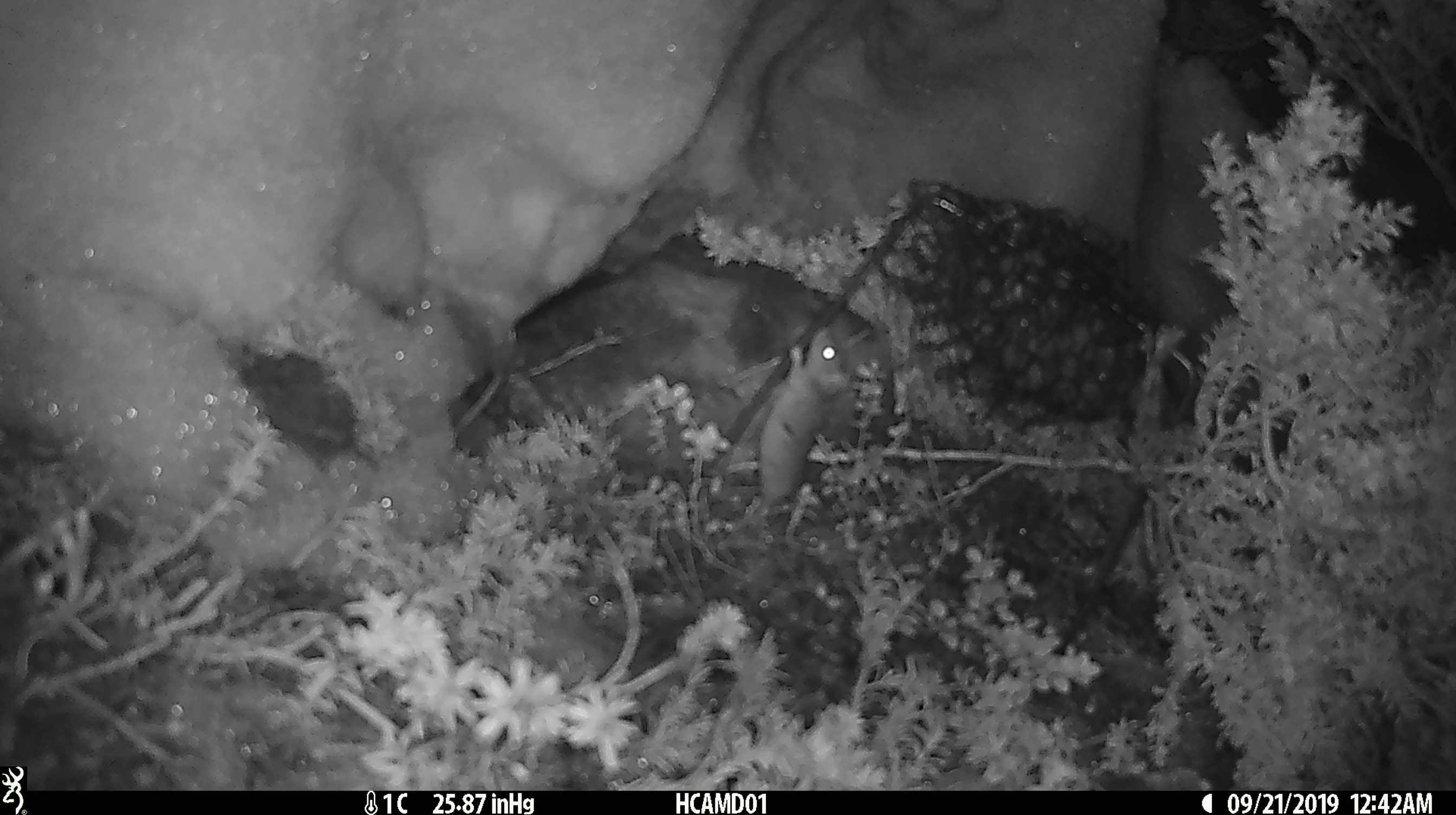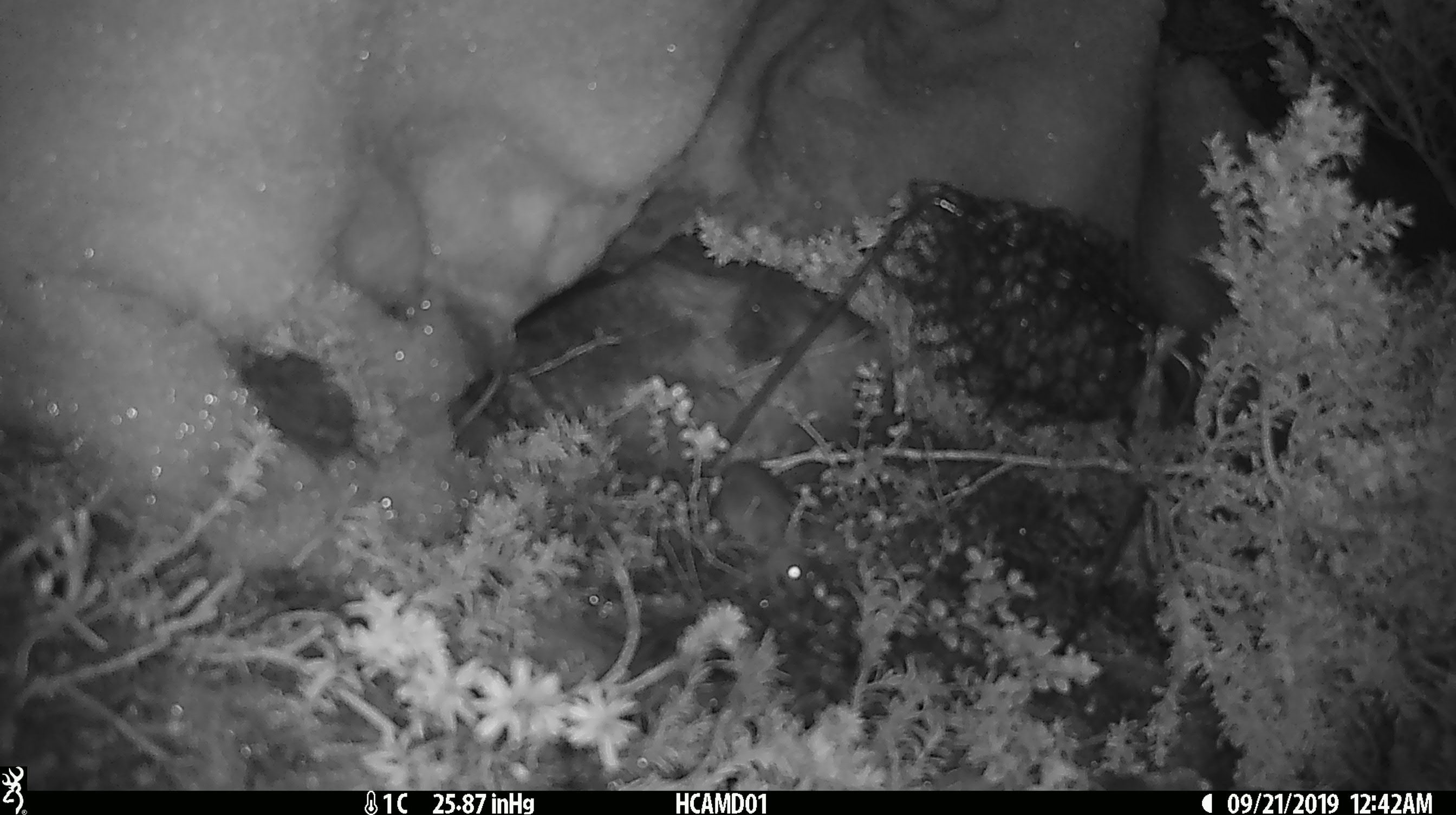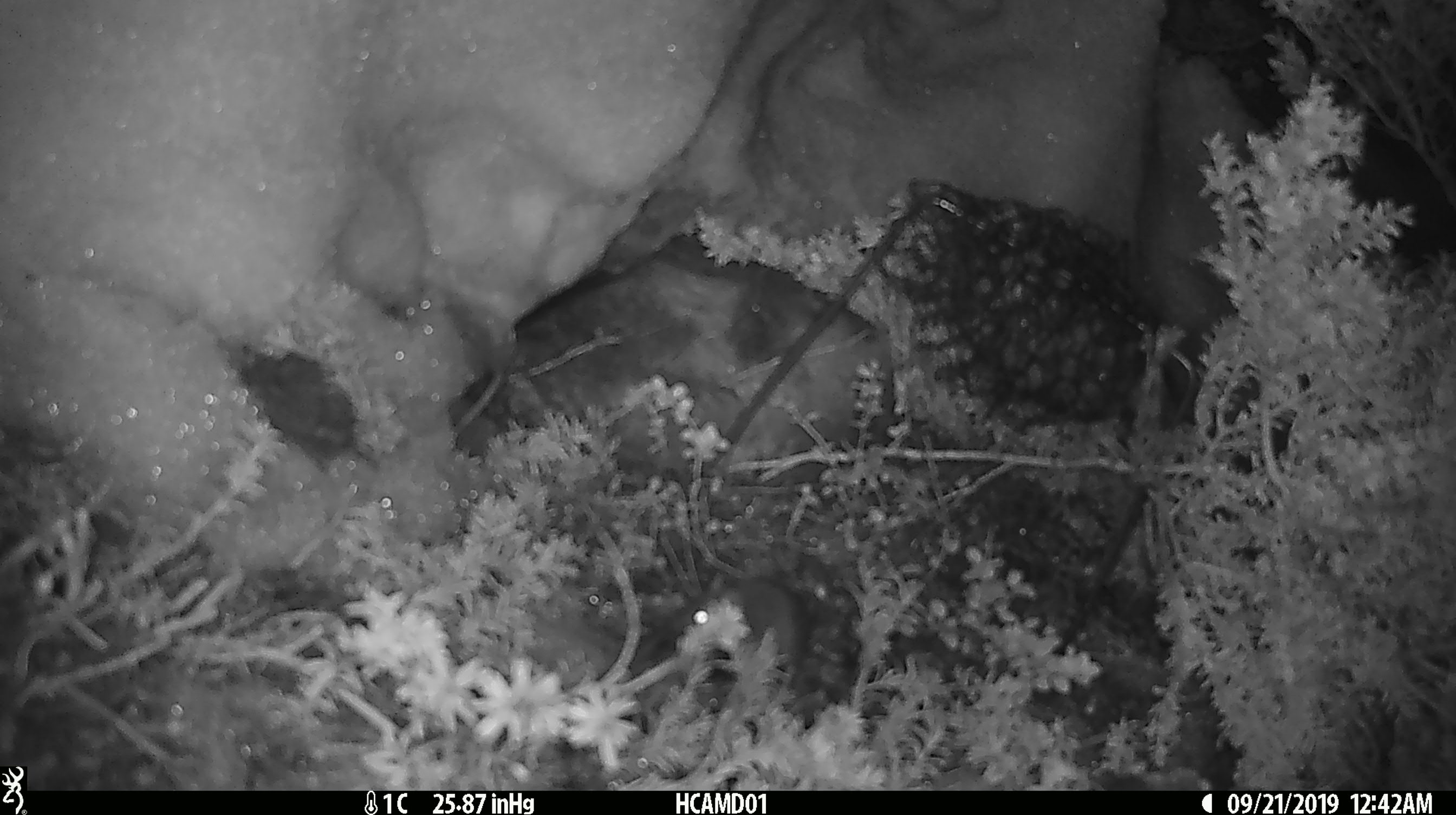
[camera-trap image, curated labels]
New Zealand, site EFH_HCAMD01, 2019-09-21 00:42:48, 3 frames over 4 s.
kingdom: Animalia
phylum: Chordata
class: Mammalia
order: Rodentia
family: Muridae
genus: Mus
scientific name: Mus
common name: mouse